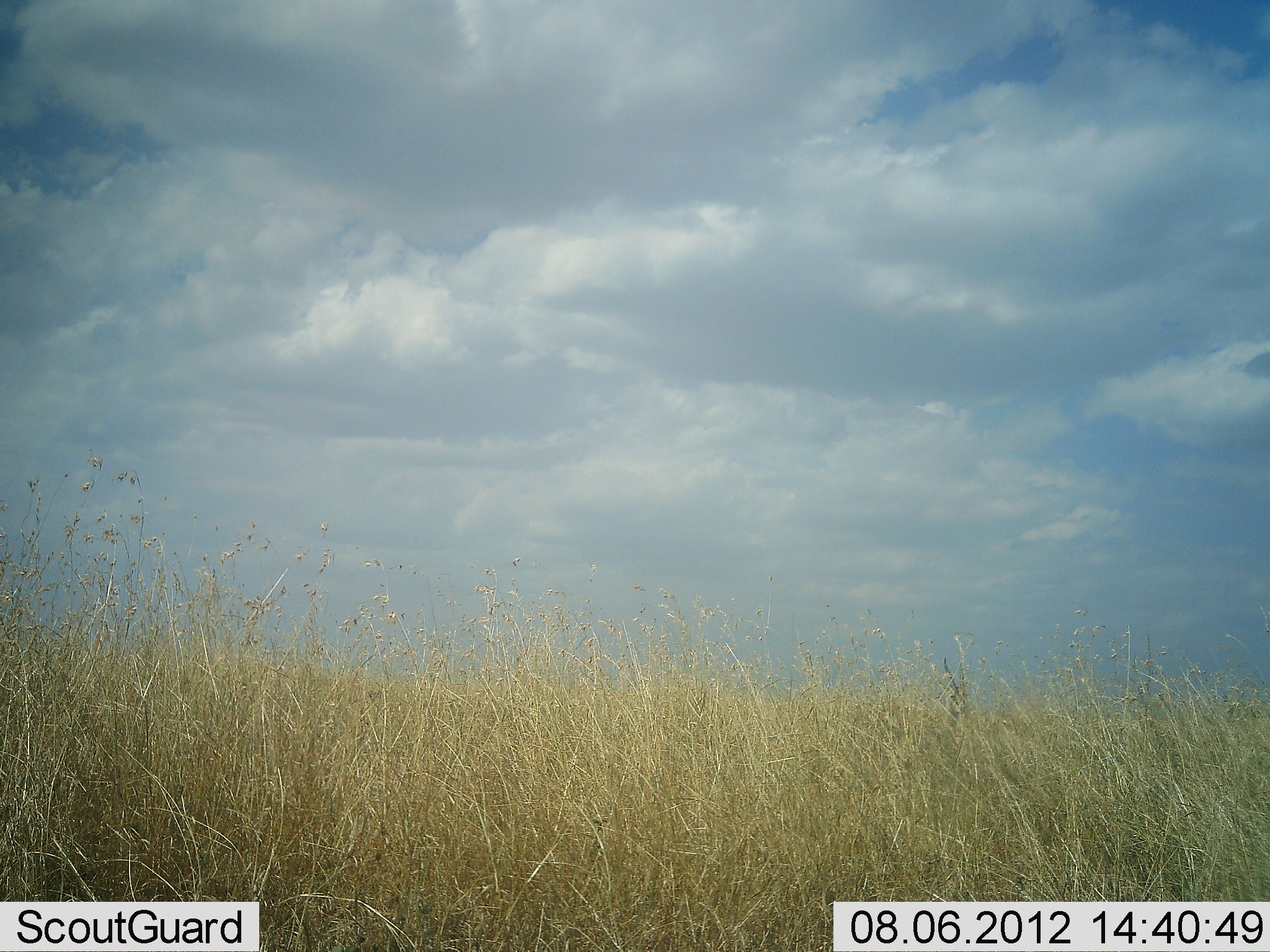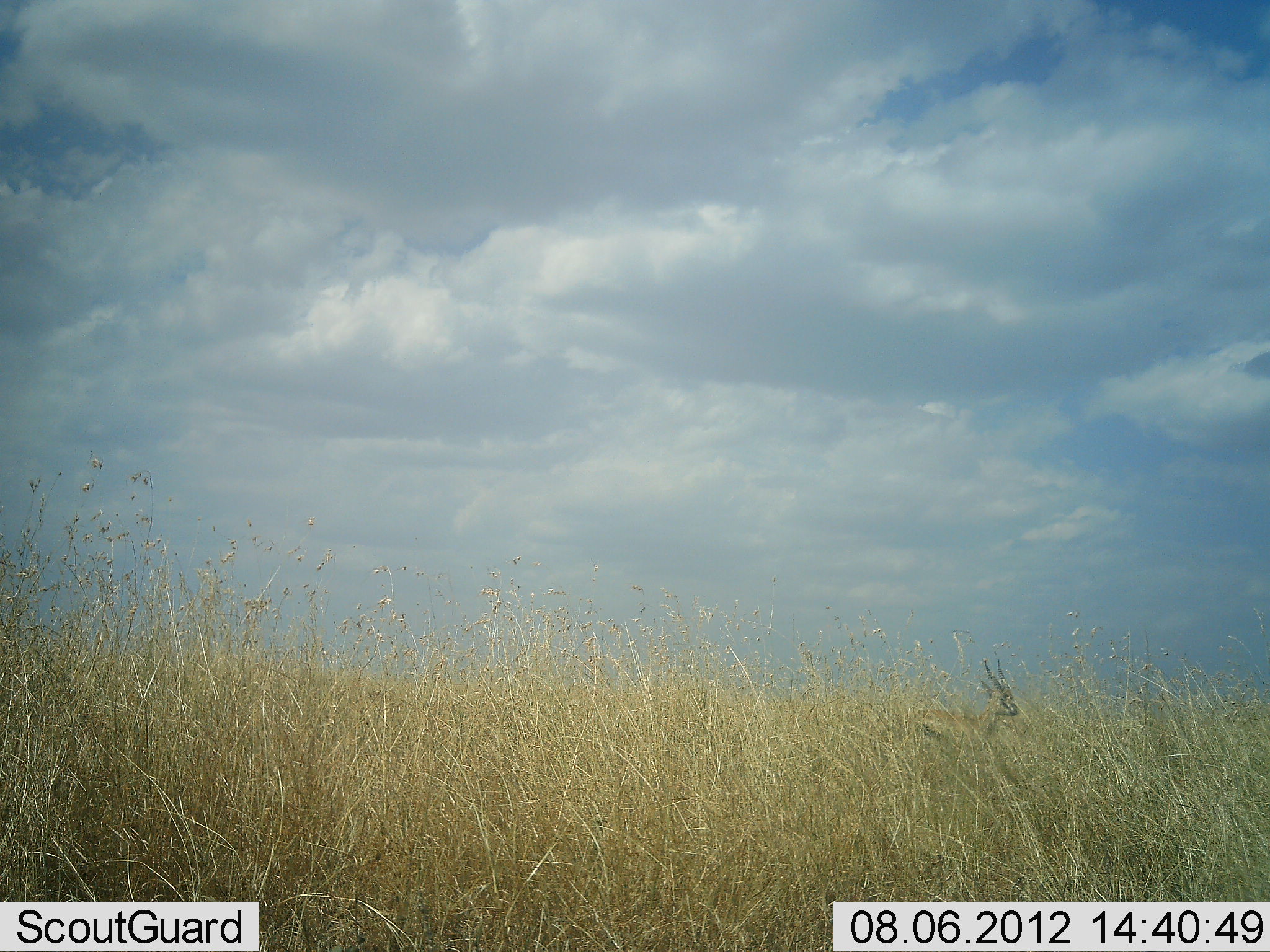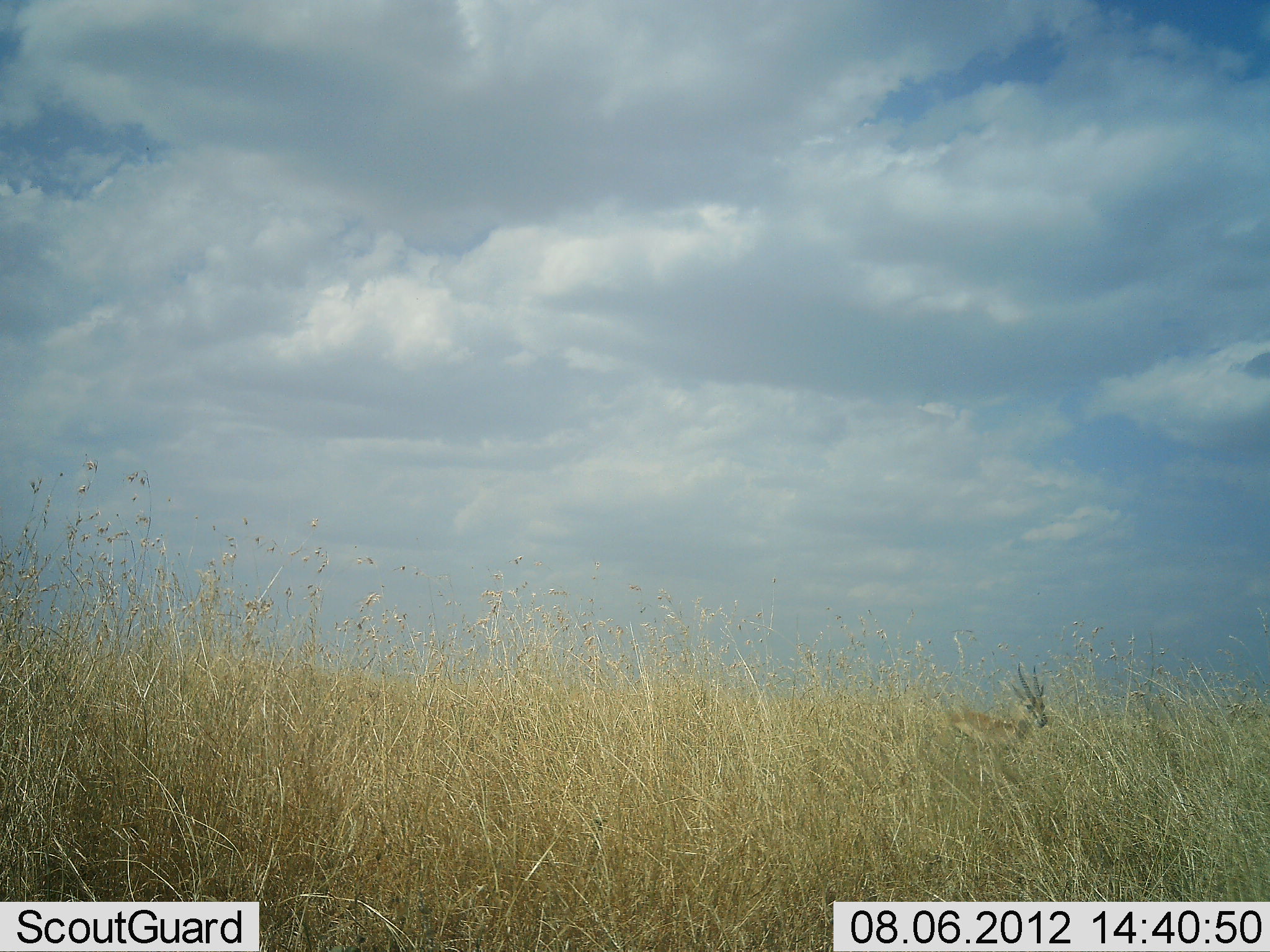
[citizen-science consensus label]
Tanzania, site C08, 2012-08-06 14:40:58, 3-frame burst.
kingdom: Animalia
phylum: Chordata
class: Mammalia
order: Artiodactyla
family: Bovidae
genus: Eudorcas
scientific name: Eudorcas thomsonii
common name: thomson's gazelle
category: gazellethomsons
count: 1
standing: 9%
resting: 0%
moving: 91%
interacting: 0%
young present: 0%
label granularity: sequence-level